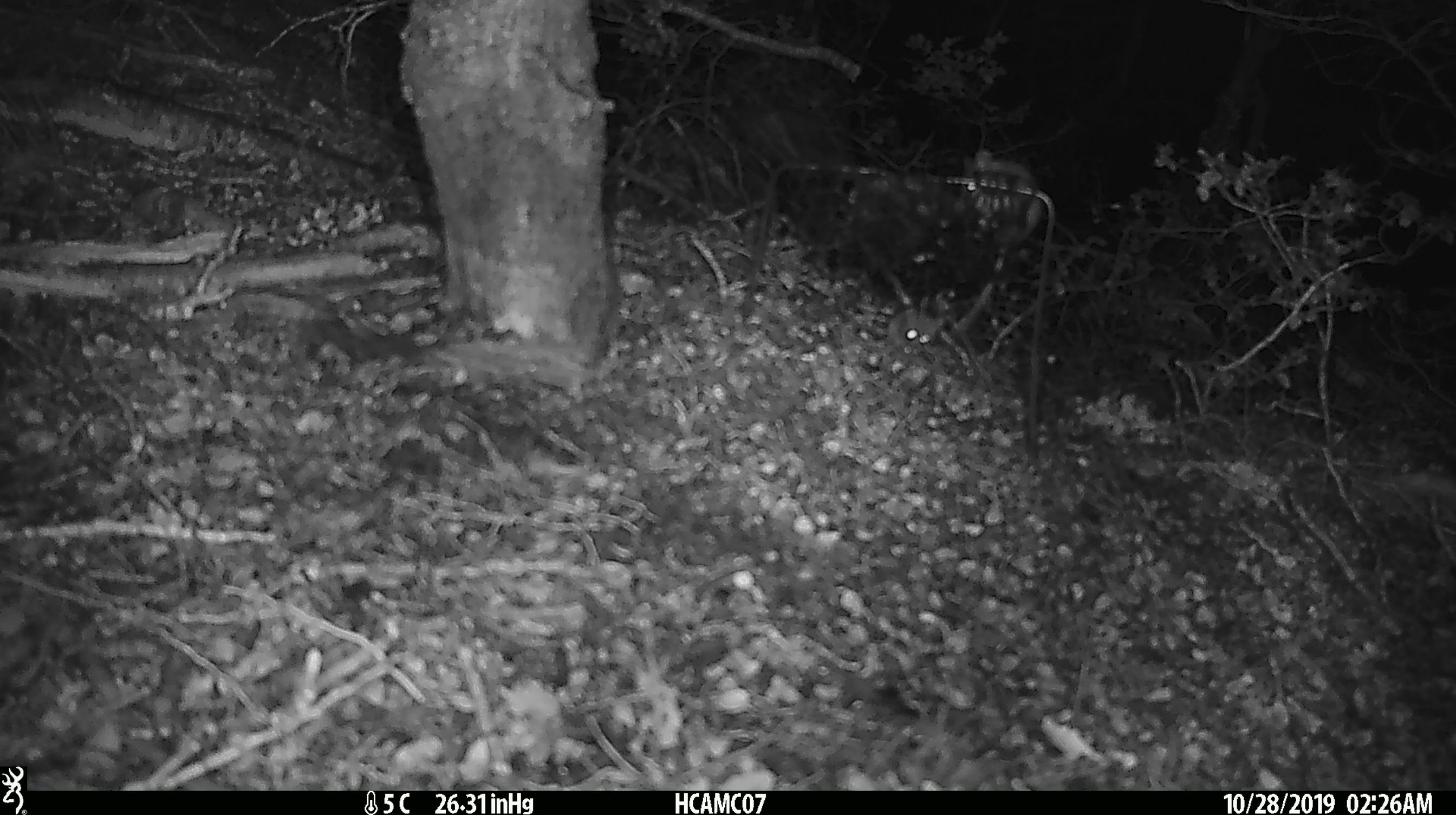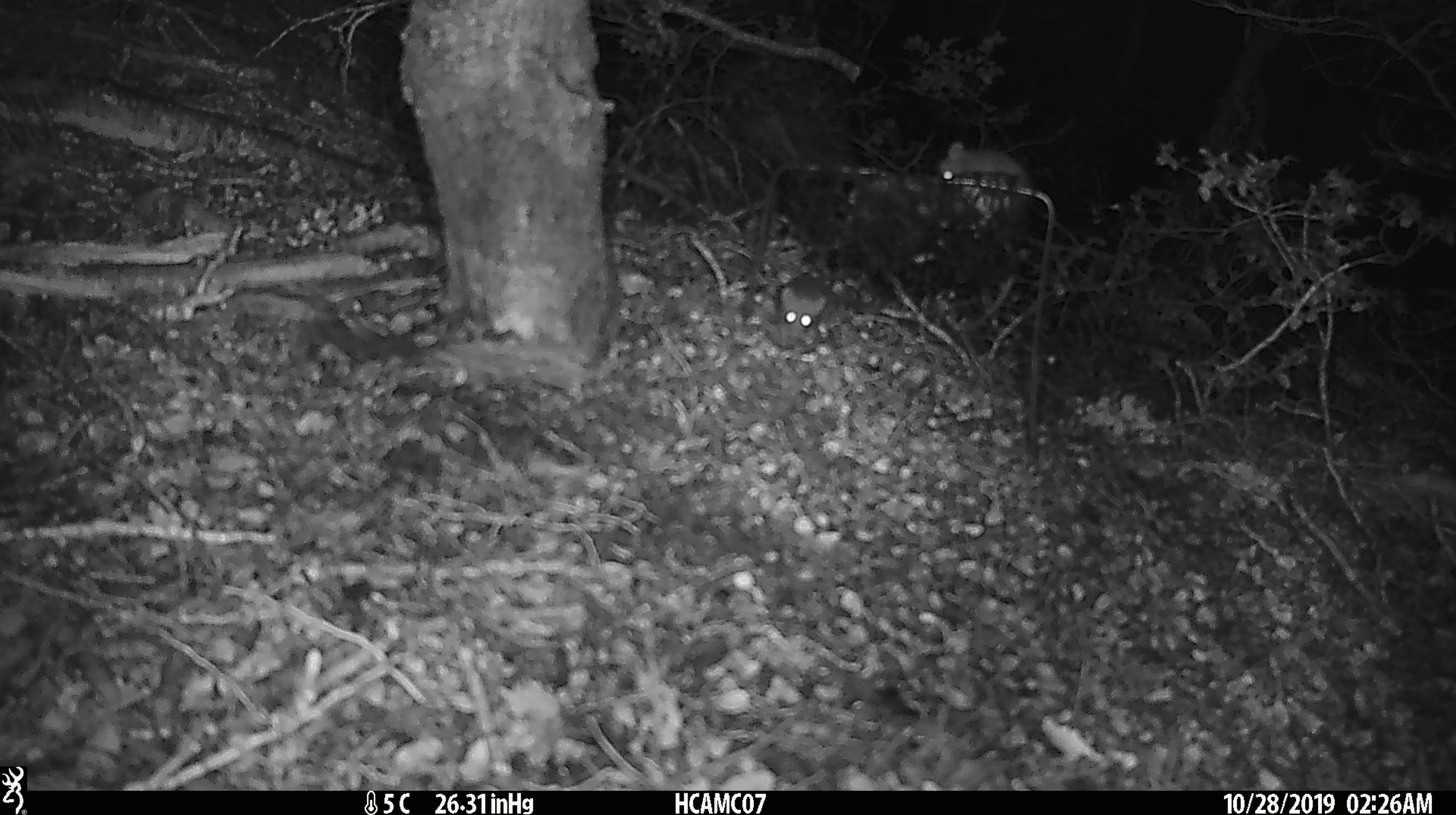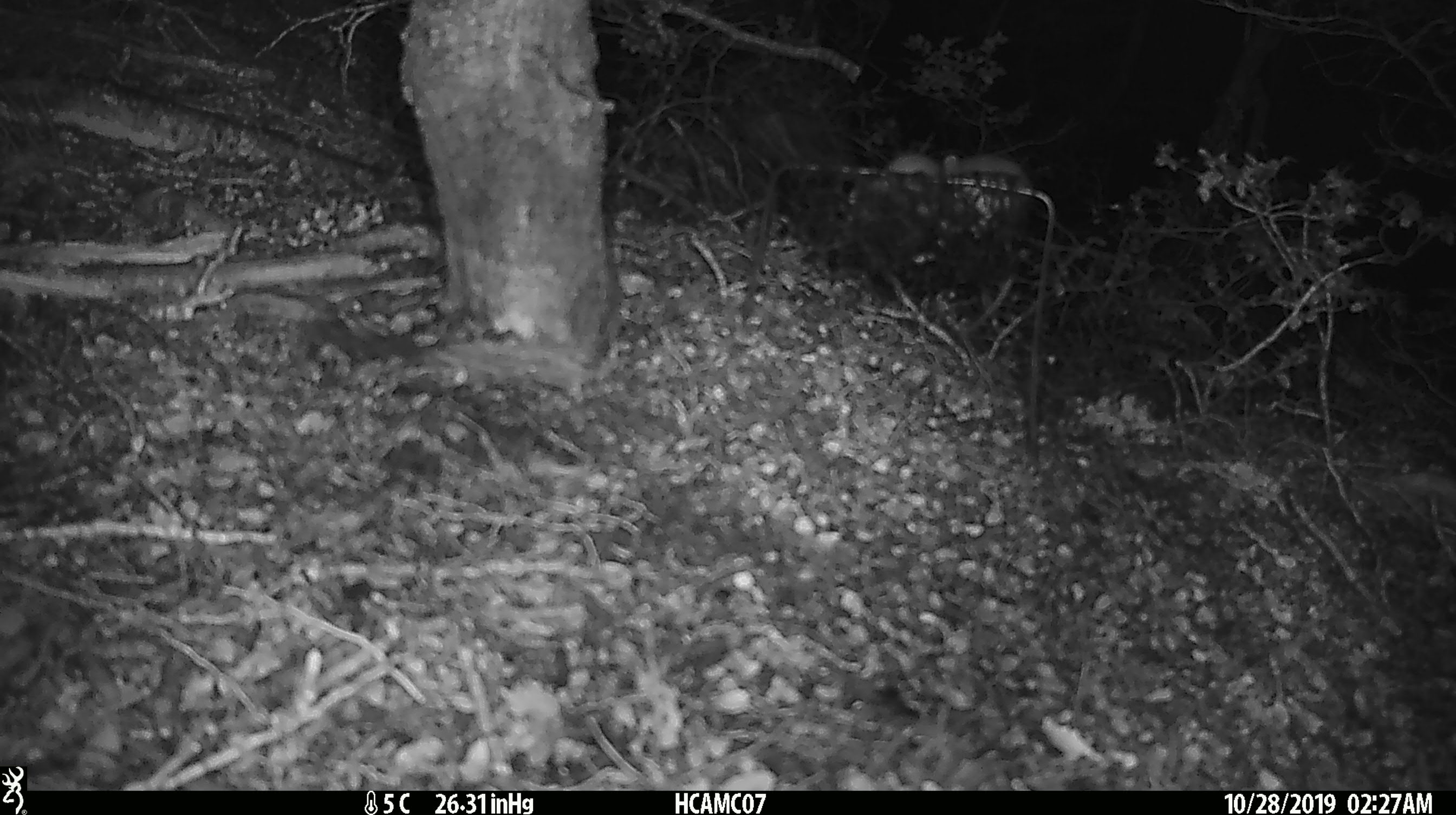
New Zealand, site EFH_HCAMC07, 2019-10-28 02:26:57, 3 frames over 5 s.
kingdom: Animalia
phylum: Chordata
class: Mammalia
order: Rodentia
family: Muridae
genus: Mus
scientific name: Mus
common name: mouse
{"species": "mouse (Mus)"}